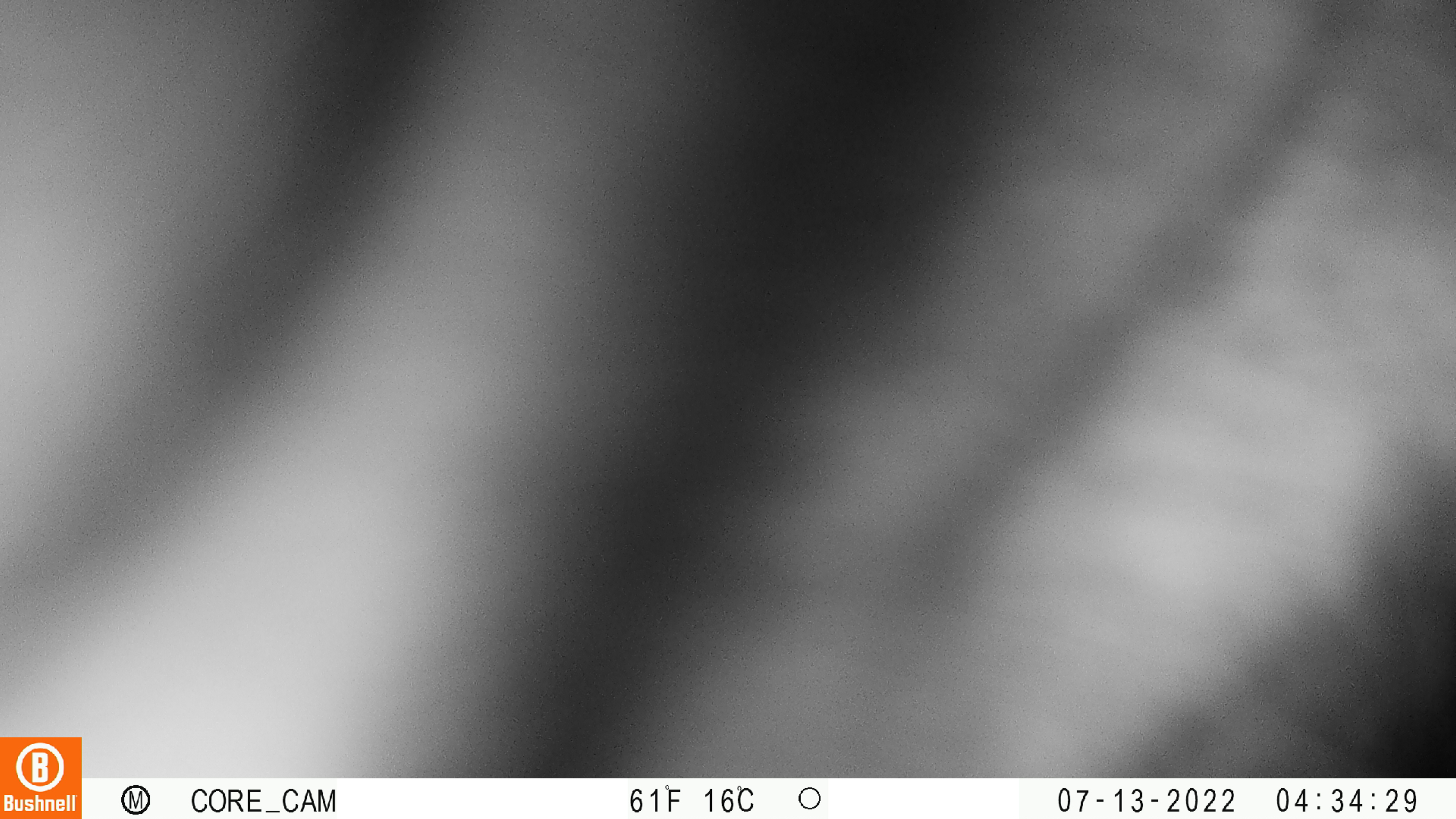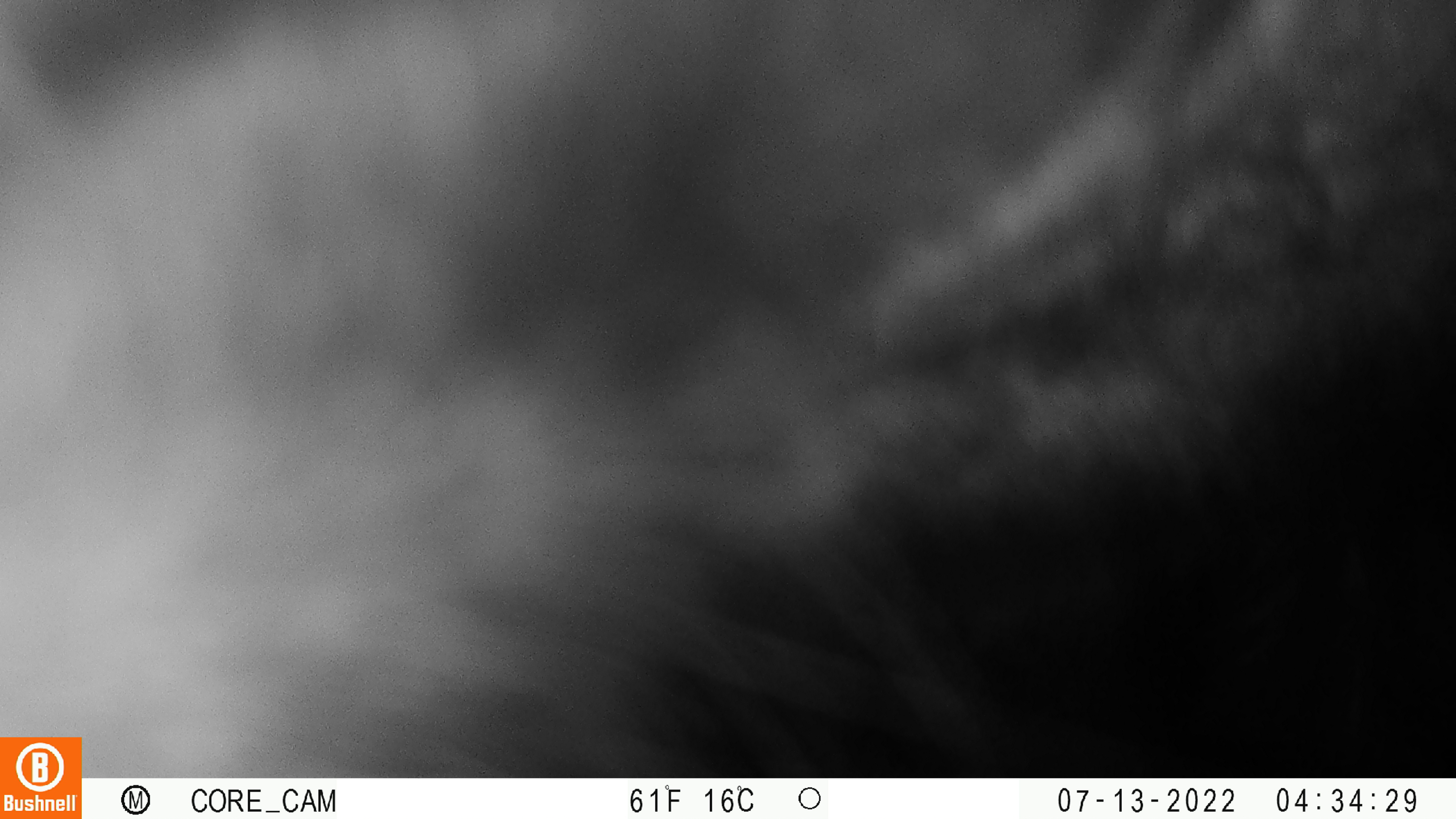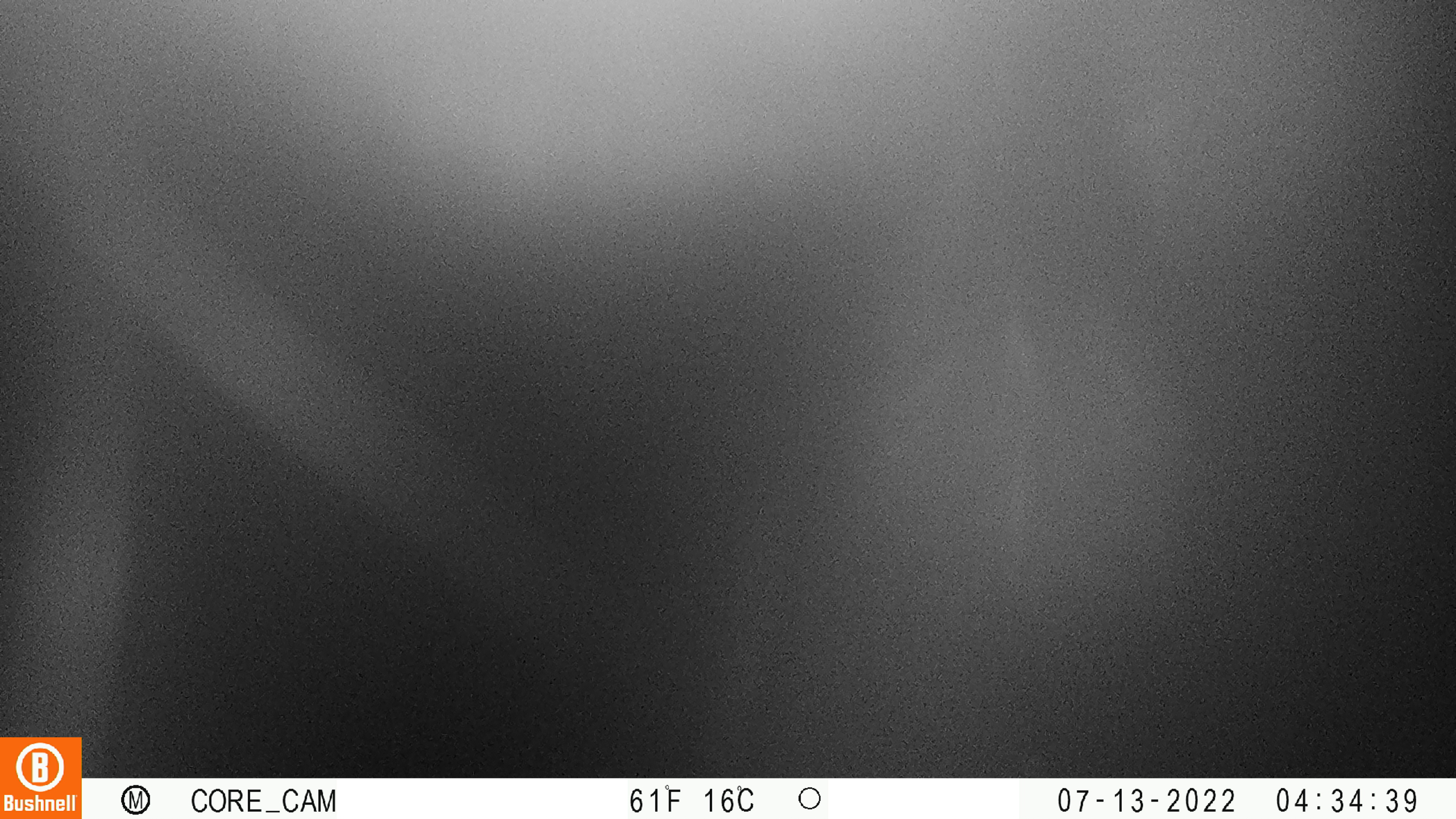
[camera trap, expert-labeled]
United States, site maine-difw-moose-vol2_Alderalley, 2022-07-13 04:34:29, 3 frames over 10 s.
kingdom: Animalia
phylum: Chordata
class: Mammalia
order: Artiodactyla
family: Cervidae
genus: Alces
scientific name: Alces alces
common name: moose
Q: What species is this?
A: Moose (Alces alces).